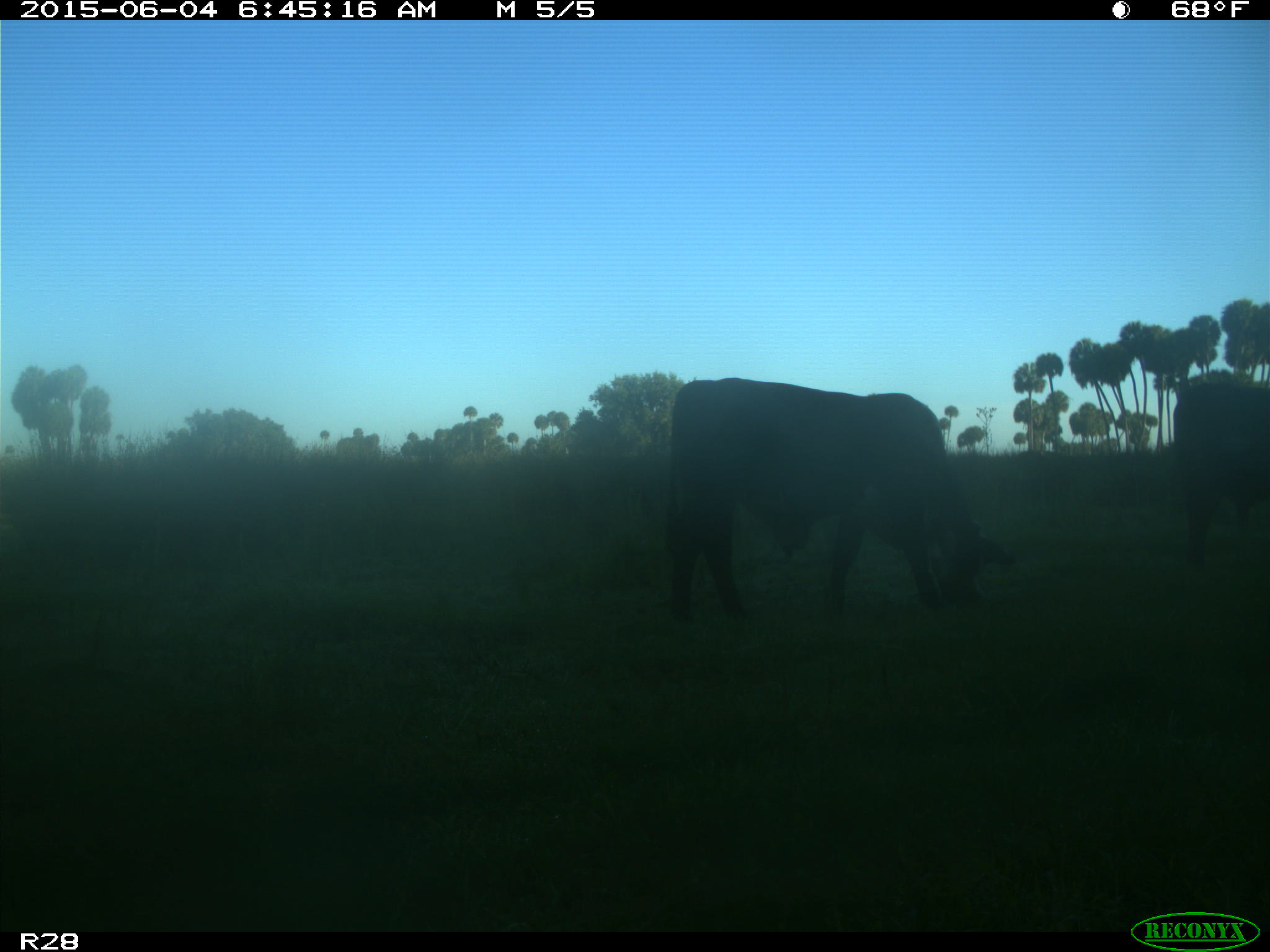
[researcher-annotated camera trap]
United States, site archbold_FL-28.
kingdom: Animalia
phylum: Chordata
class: Mammalia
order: Artiodactyla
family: Bovidae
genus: Bos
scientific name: Bos taurus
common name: domestic cow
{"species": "Bos taurus (domestic cow)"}